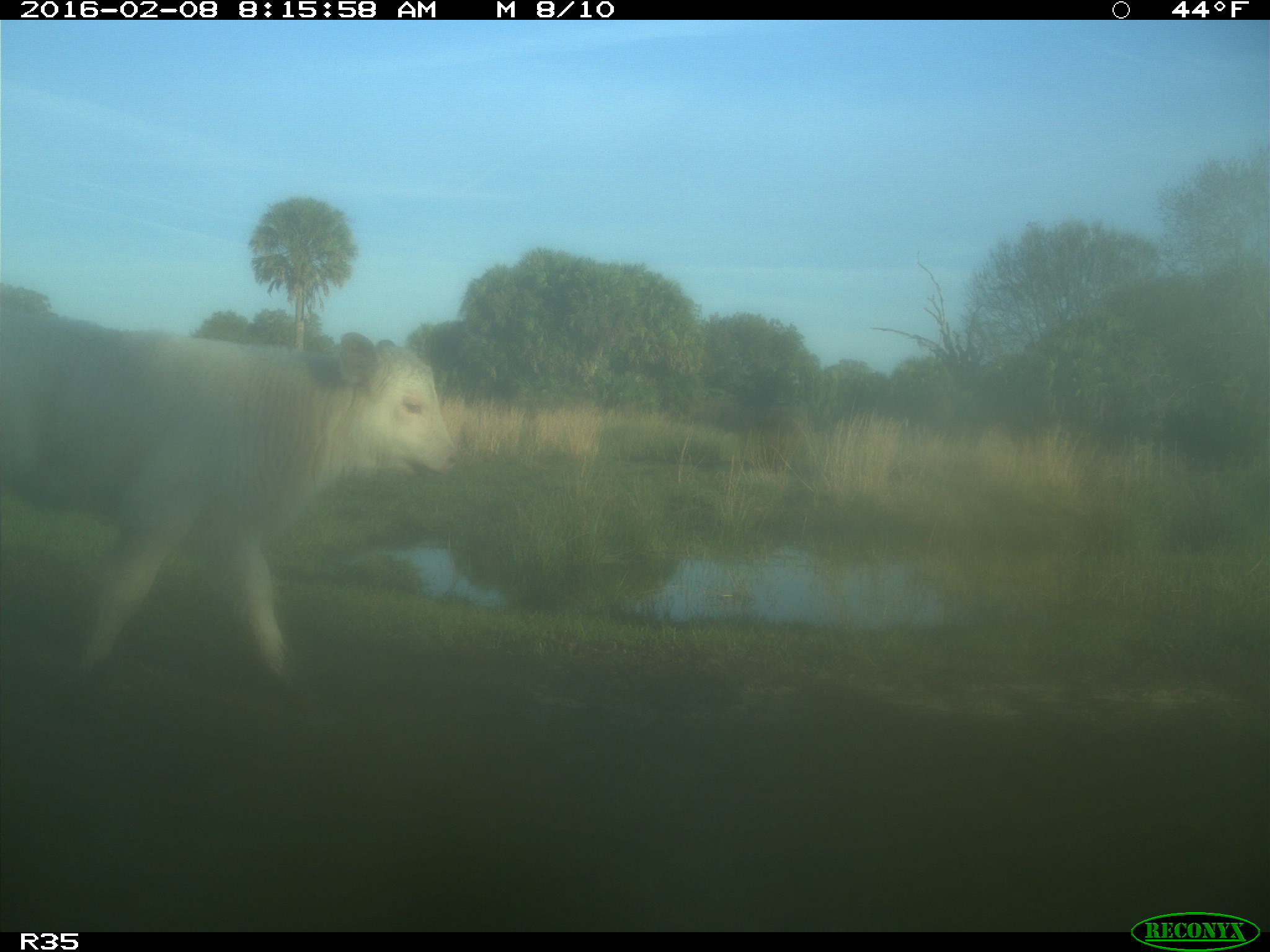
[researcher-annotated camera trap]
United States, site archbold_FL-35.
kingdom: Animalia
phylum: Chordata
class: Mammalia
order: Artiodactyla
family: Bovidae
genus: Bos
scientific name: Bos taurus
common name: domestic cow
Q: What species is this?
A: Bos taurus (domestic cow).